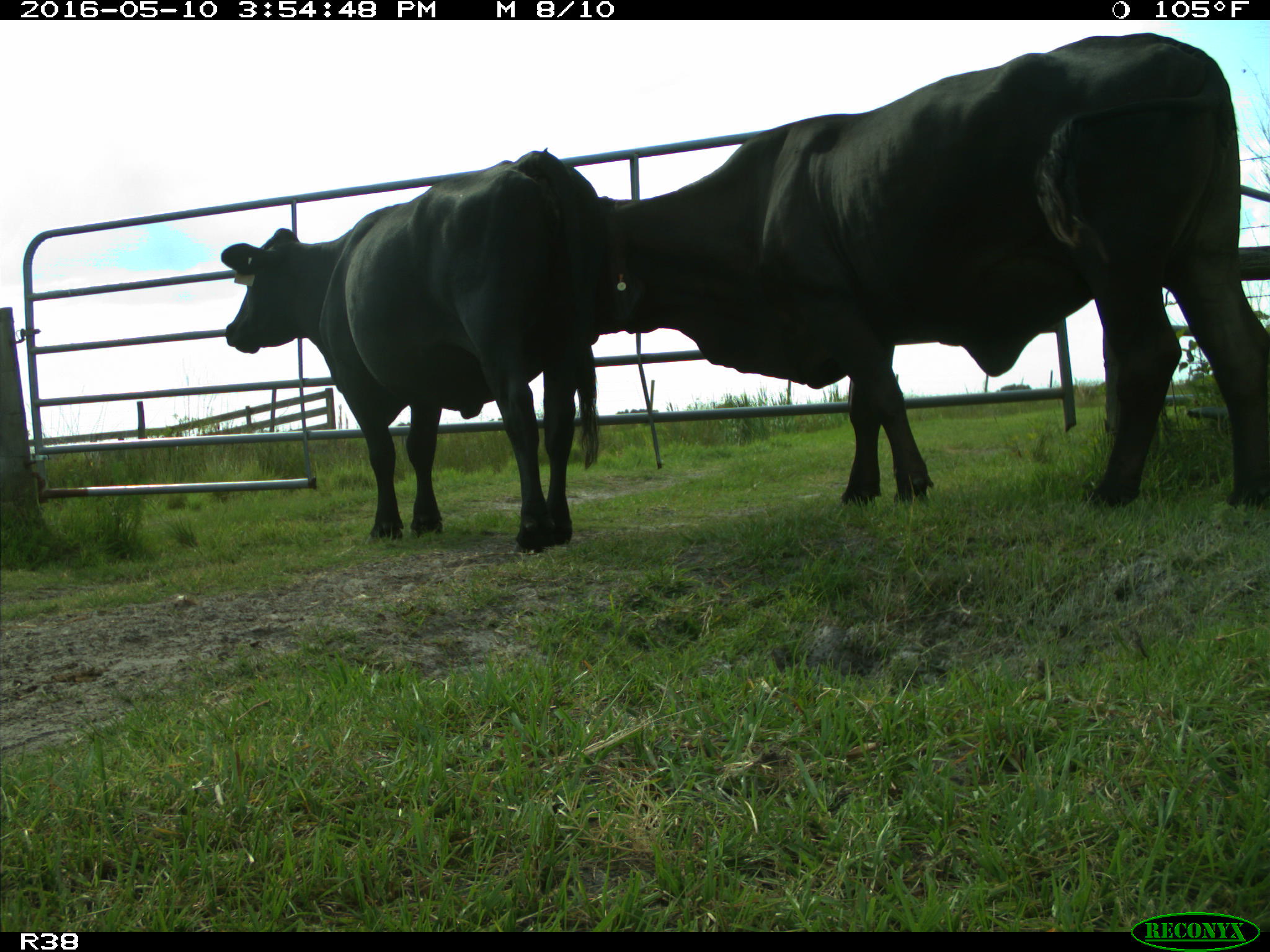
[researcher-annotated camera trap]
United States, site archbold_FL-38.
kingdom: Animalia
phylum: Chordata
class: Mammalia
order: Artiodactyla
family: Bovidae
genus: Bos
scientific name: Bos taurus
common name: domestic cow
Bos taurus (domestic cow).